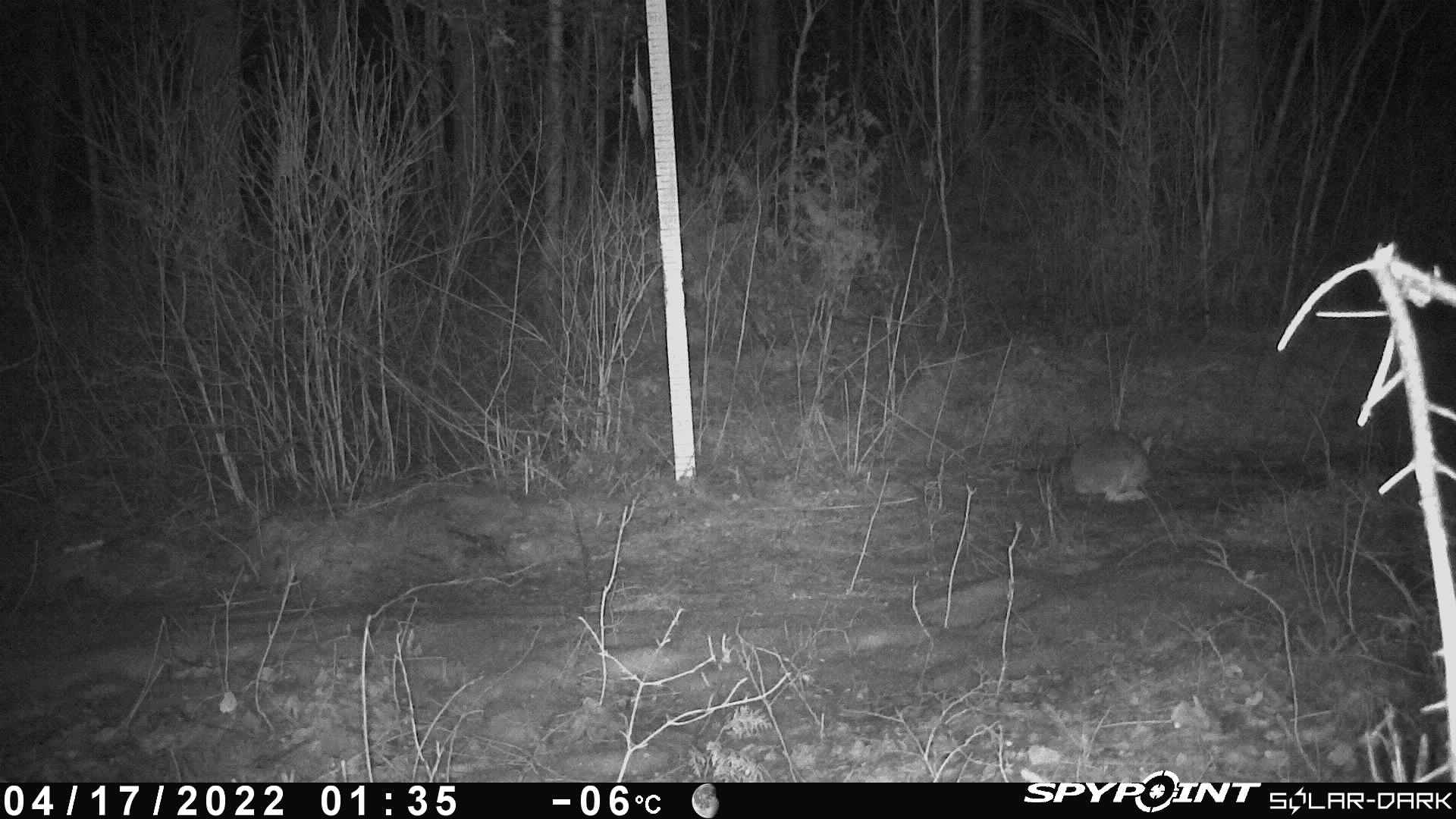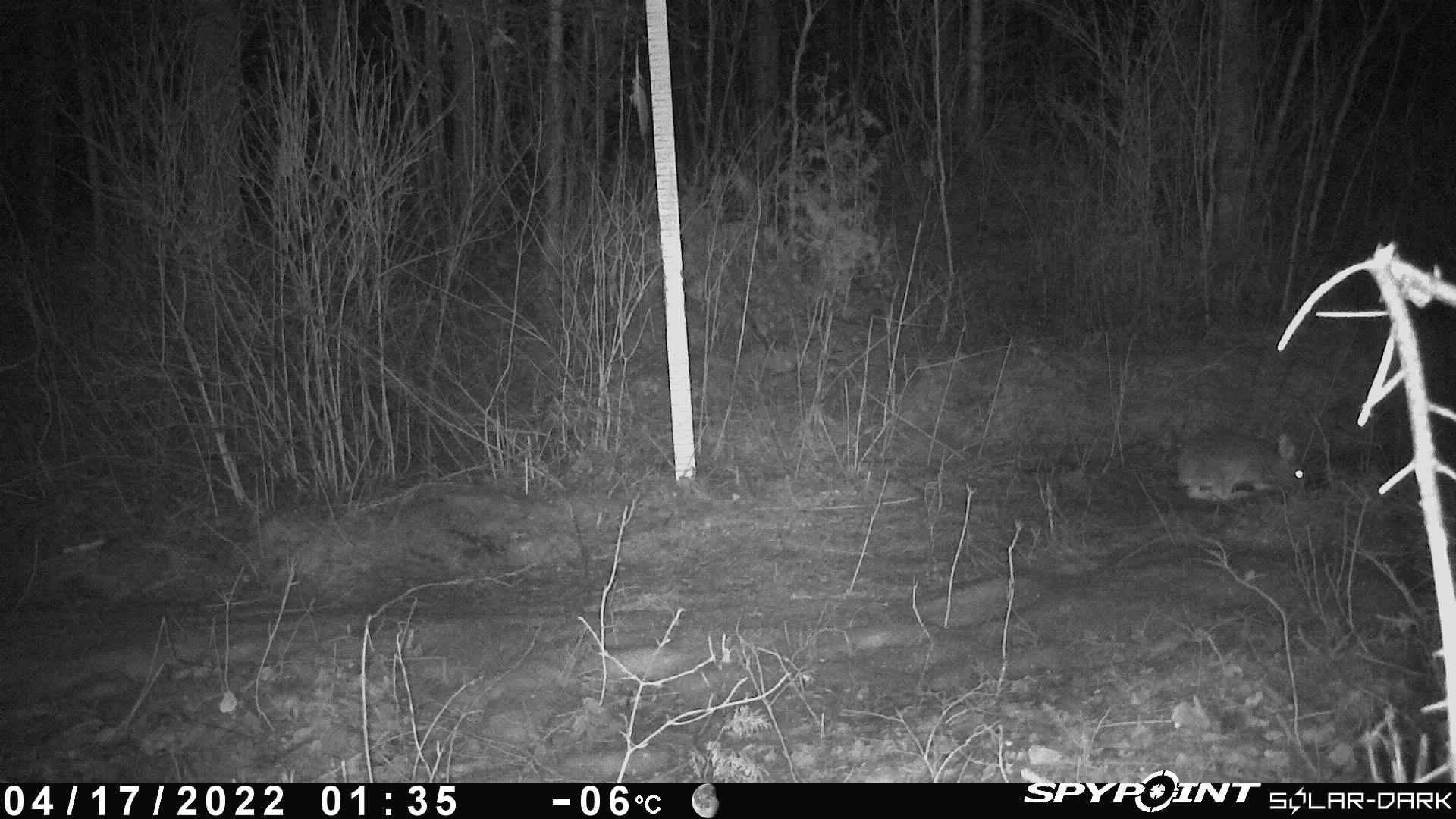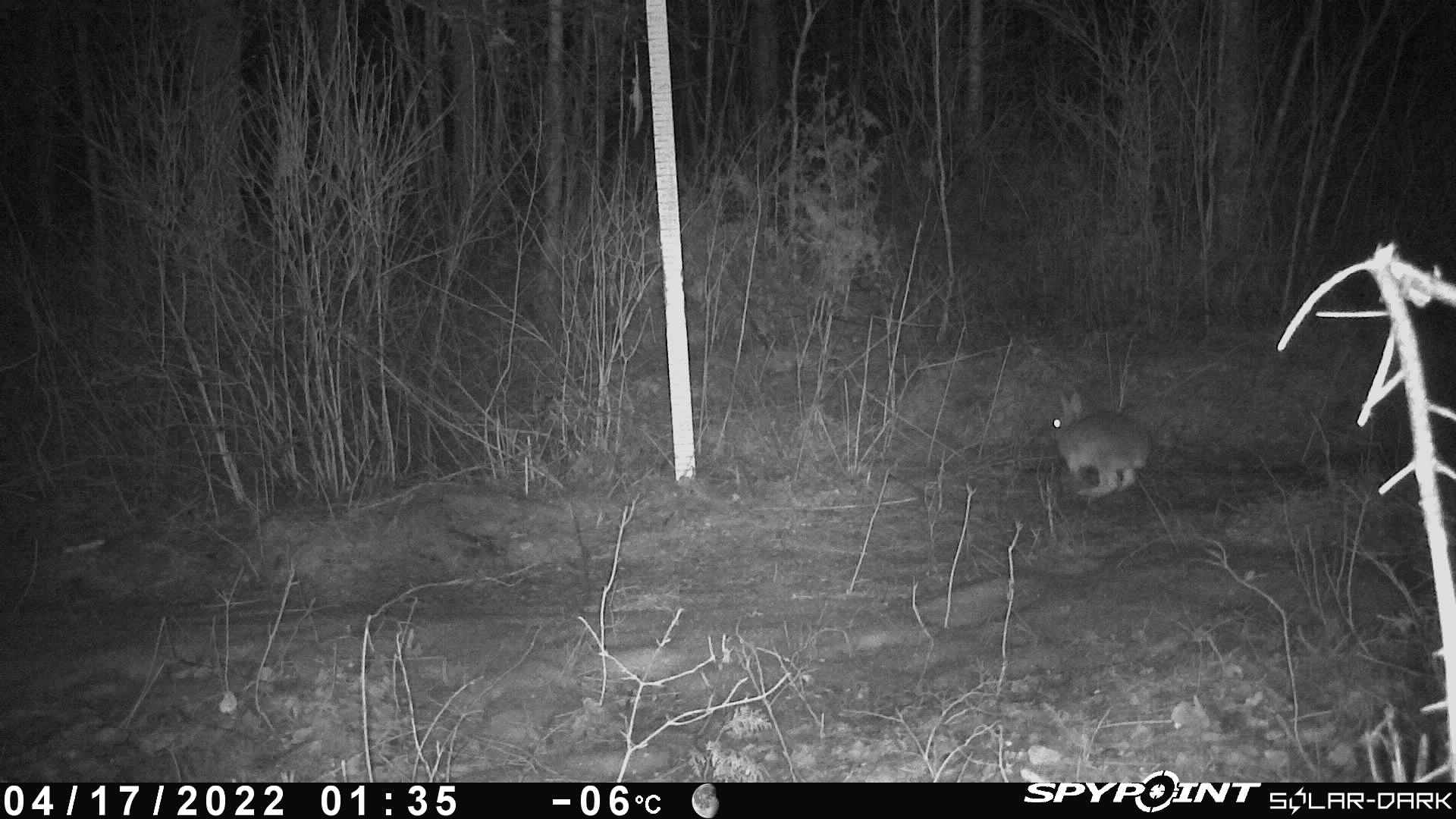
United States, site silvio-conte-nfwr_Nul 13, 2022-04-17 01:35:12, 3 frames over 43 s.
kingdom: Animalia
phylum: Chordata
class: Mammalia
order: Lagomorpha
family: Leporidae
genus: Lepus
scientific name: Lepus americanus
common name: snowshoe hare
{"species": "snowshoe hare (Lepus americanus)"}